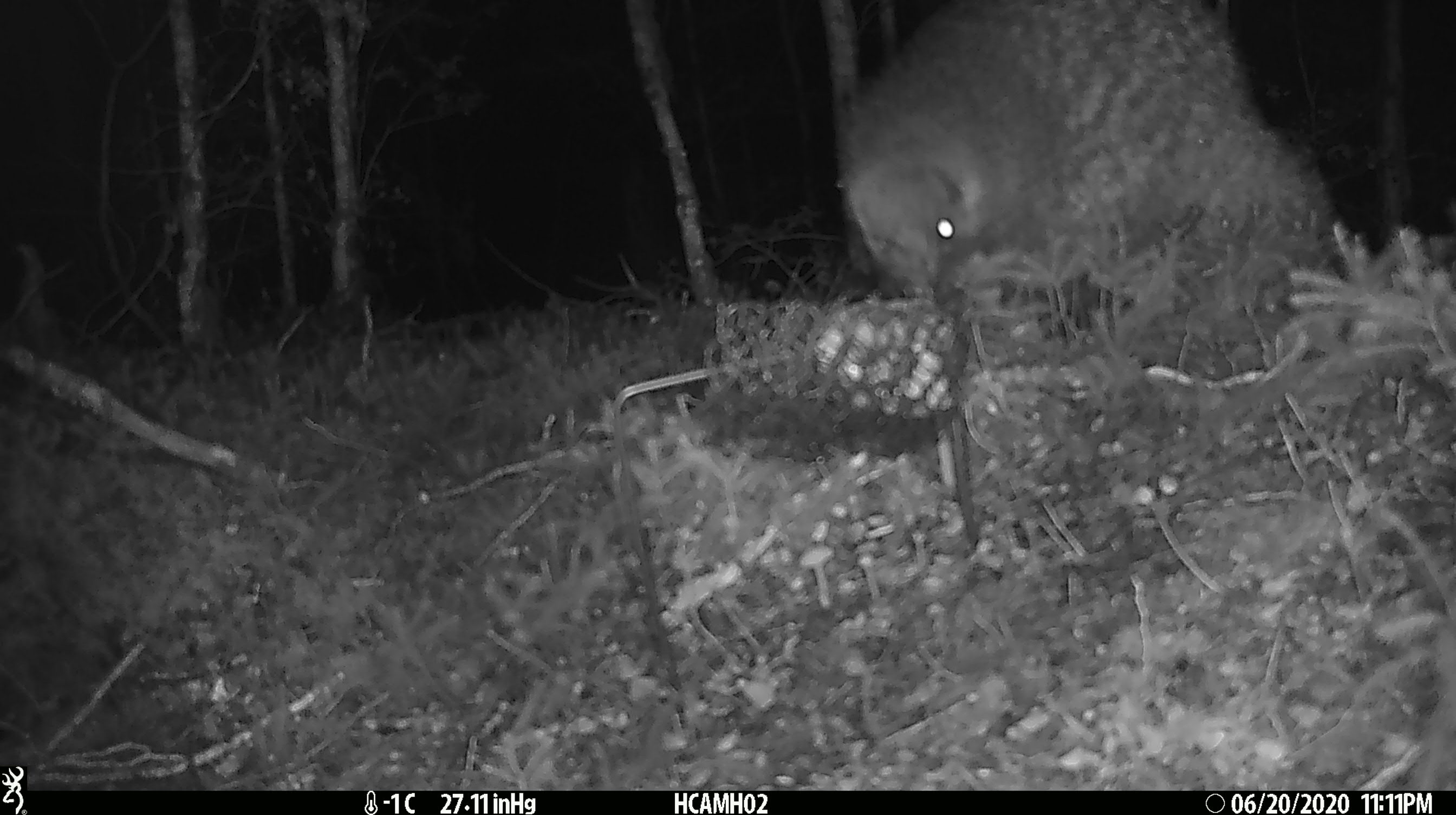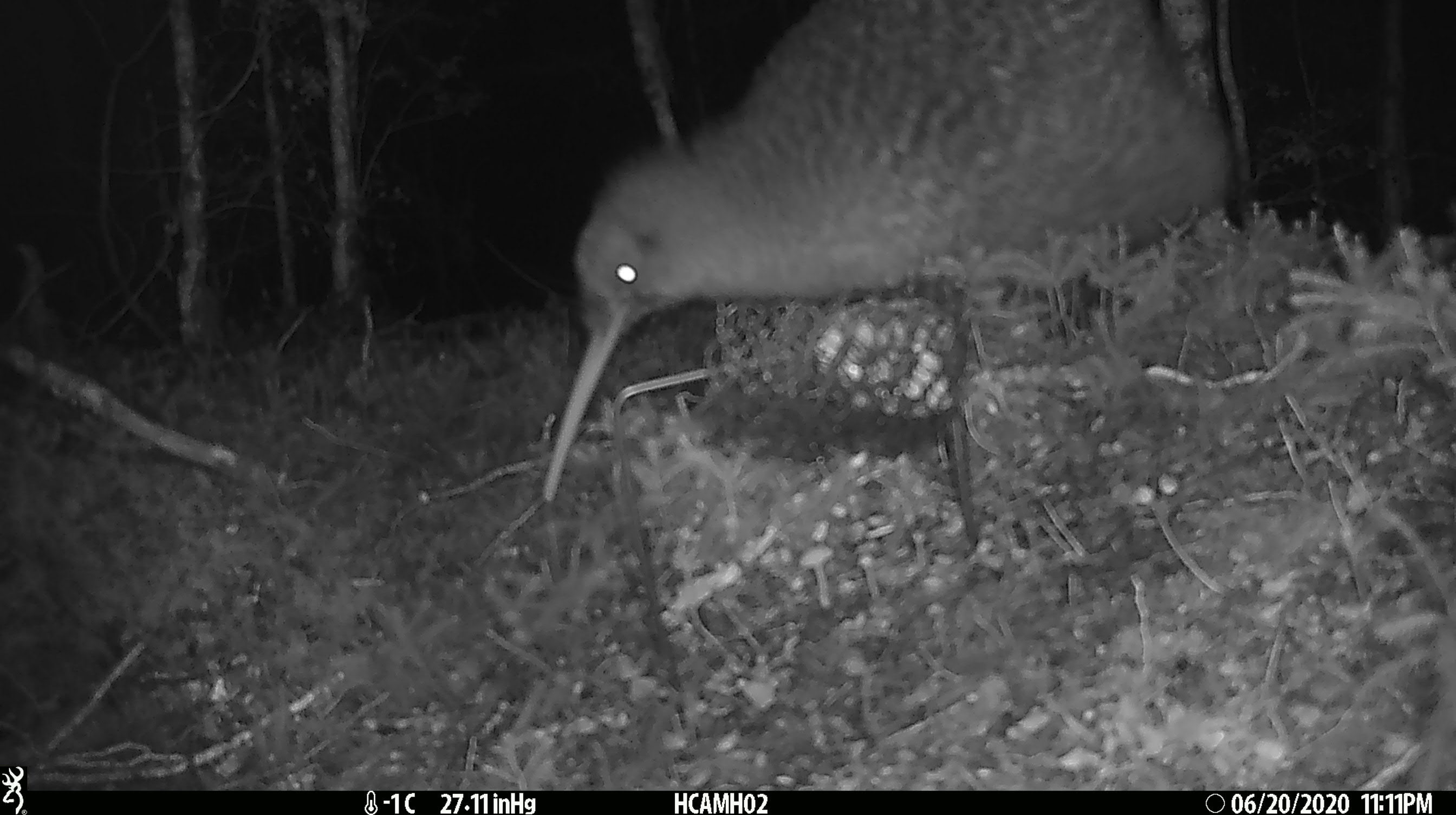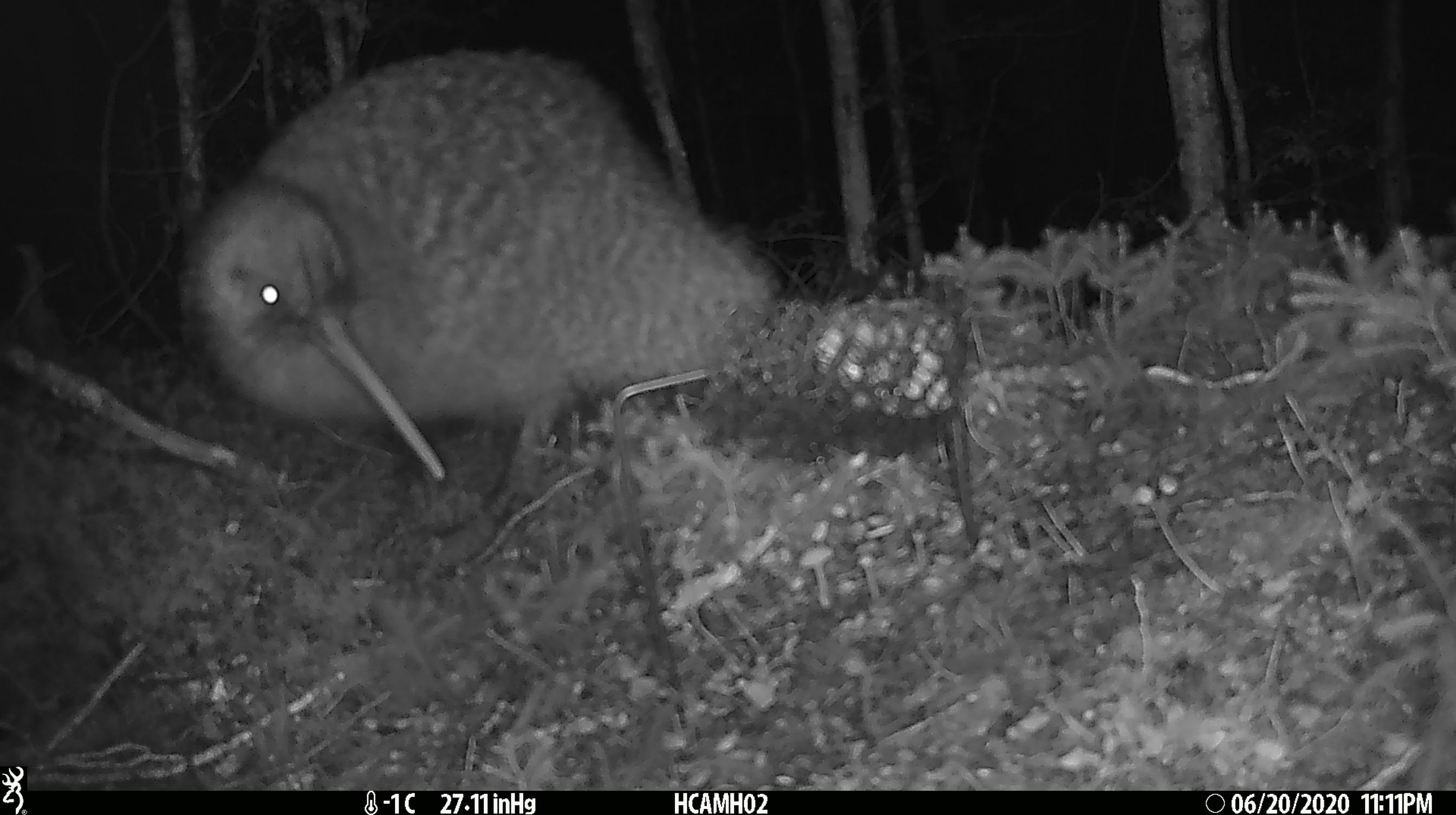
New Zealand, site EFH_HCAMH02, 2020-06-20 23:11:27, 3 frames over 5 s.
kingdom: Animalia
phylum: Chordata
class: Aves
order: Apterygiformes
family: Apterygidae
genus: Apteryx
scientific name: Apteryx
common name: kiwi